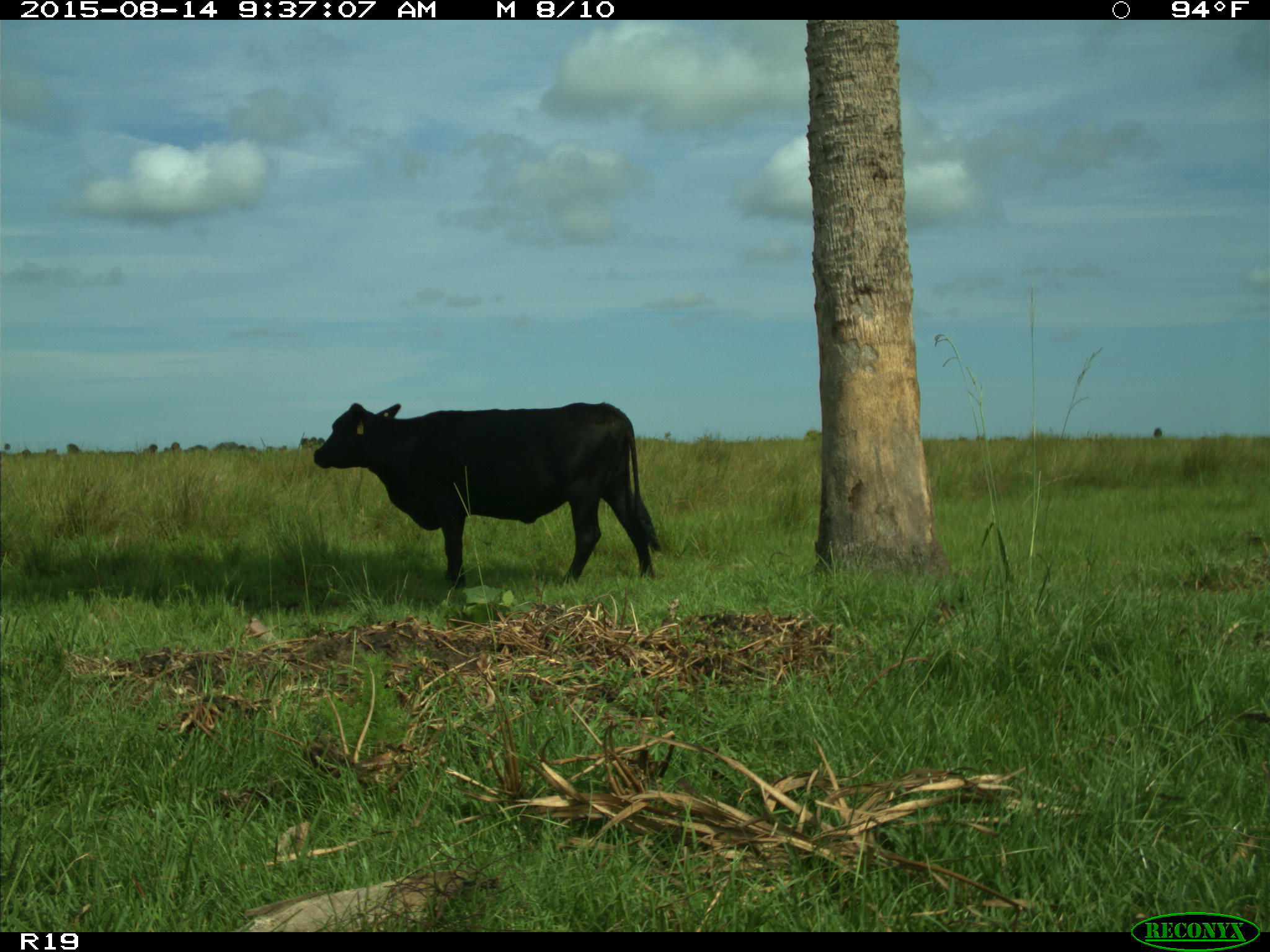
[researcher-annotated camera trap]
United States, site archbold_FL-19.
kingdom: Animalia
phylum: Chordata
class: Mammalia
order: Artiodactyla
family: Bovidae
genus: Bos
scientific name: Bos taurus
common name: domestic cow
Bos taurus (domestic cow).